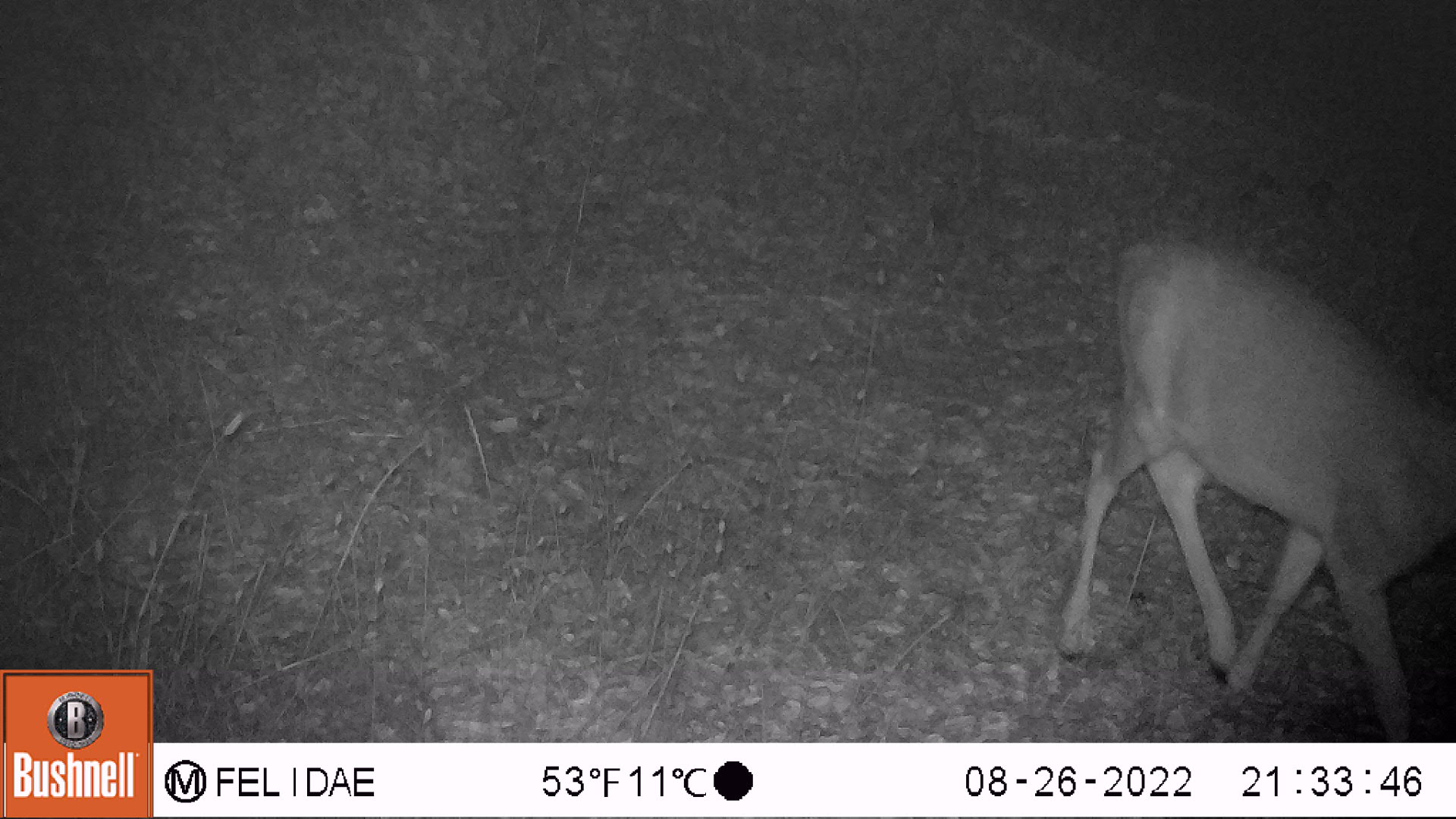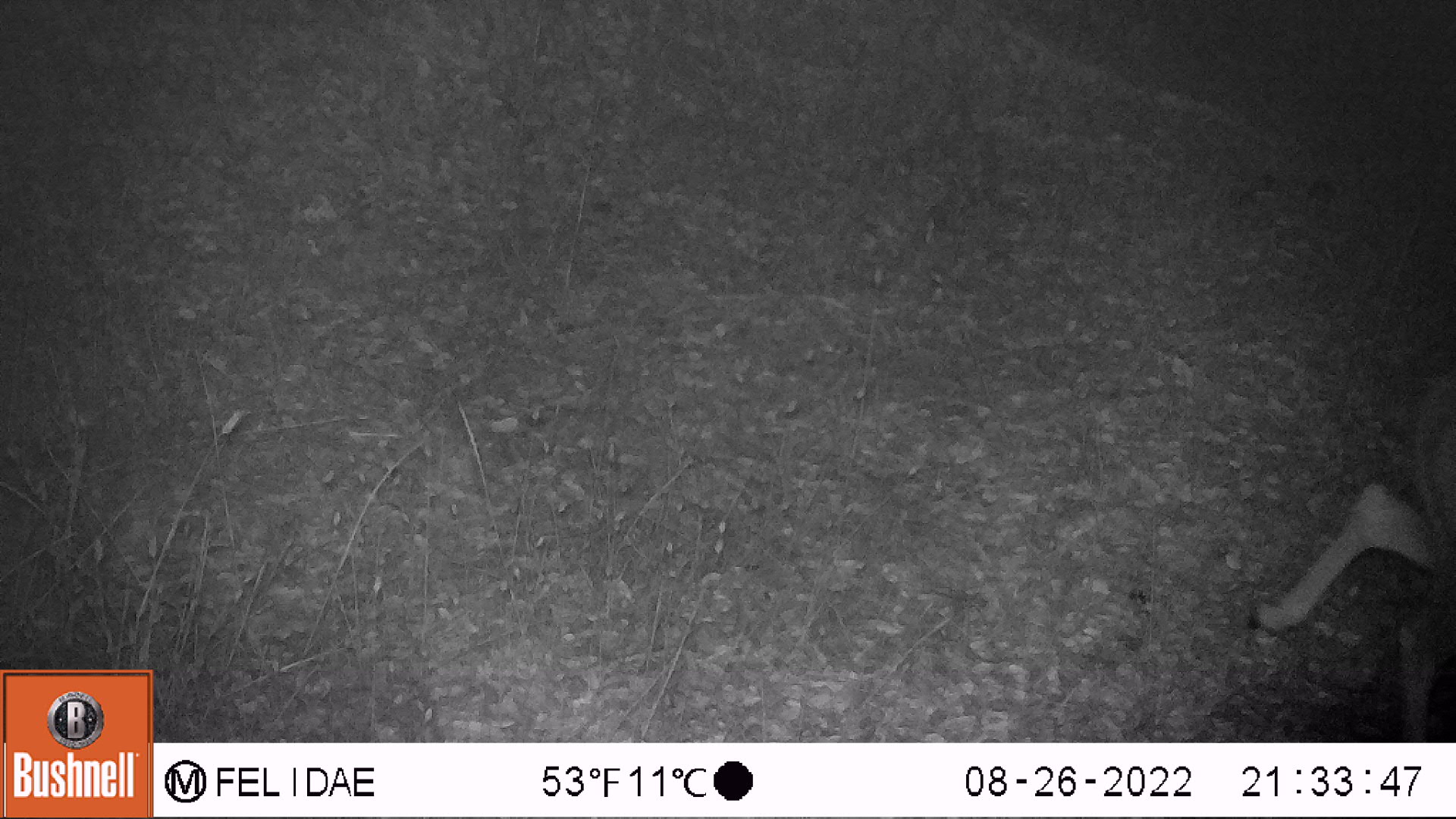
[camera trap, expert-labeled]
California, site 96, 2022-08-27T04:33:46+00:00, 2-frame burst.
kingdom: Animalia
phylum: Chordata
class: Mammalia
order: Artiodactyla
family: Cervidae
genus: Odocoileus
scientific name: Odocoileus hemionus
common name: mule deer